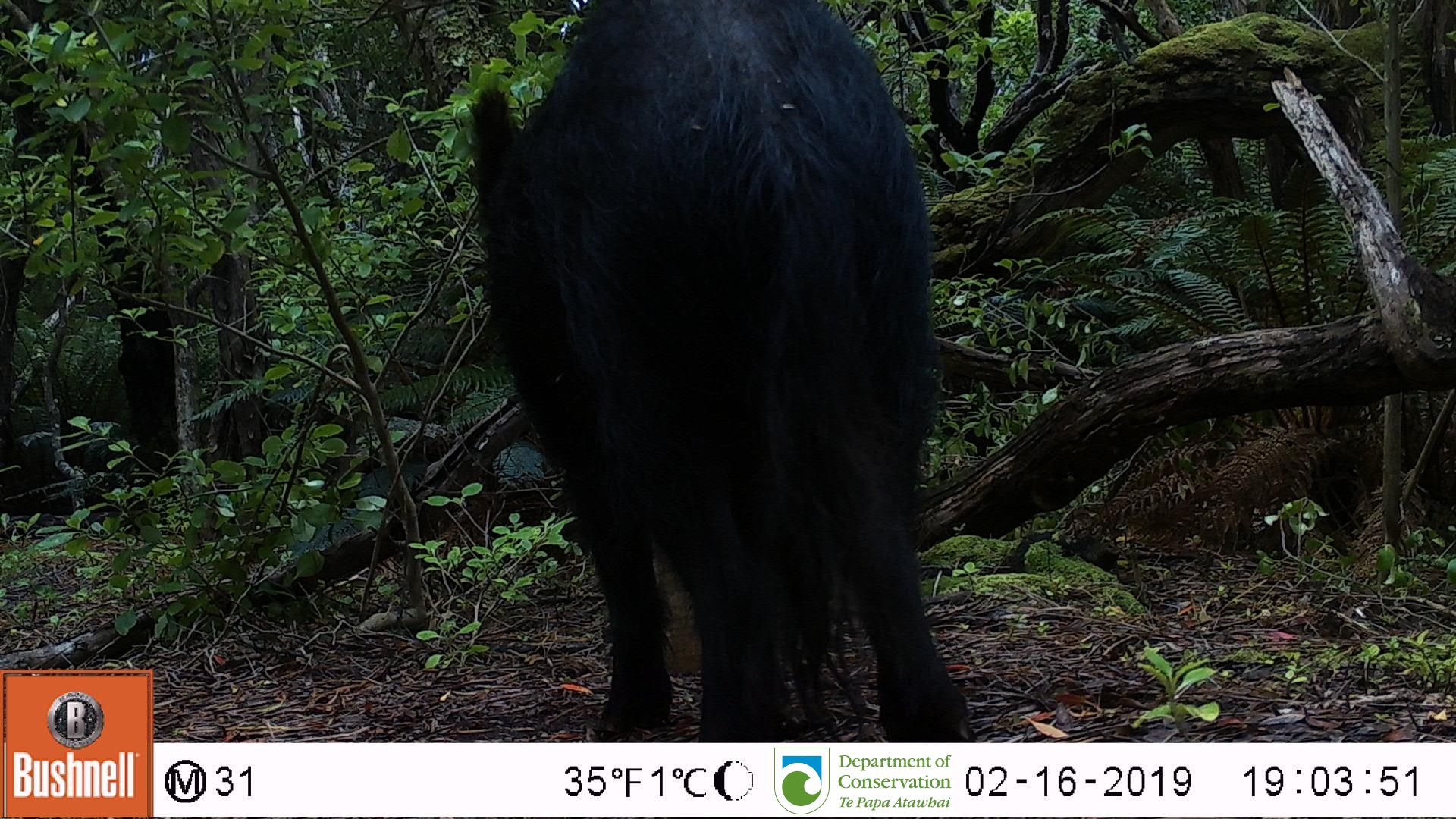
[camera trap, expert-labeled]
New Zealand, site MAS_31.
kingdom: Animalia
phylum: Chordata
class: Mammalia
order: Artiodactyla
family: Suidae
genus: Sus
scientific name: Sus scrofa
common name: pig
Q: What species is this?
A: Pig (Sus scrofa).